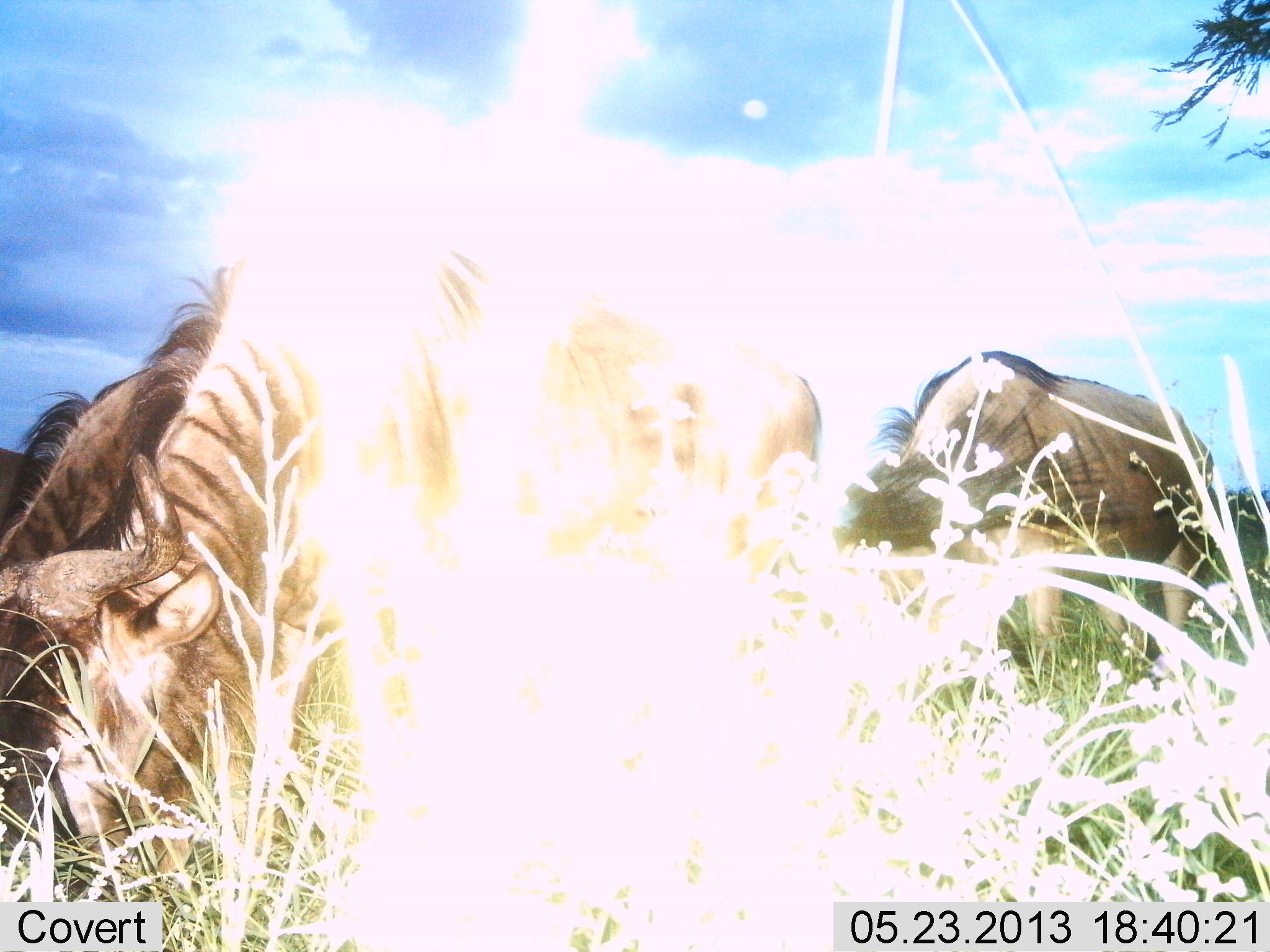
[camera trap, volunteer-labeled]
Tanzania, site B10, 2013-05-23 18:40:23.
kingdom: Animalia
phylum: Chordata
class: Mammalia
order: Artiodactyla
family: Bovidae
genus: Connochaetes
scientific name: Connochaetes taurinus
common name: blue wildebeest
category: wildebeest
Wildebeest (blue wildebeest) (Connochaetes taurinus), count 3. Behavior (volunteer vote fractions): standing 50%, resting 0%, moving 0%, interacting 0%. Young present (vote fraction): 0%. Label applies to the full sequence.